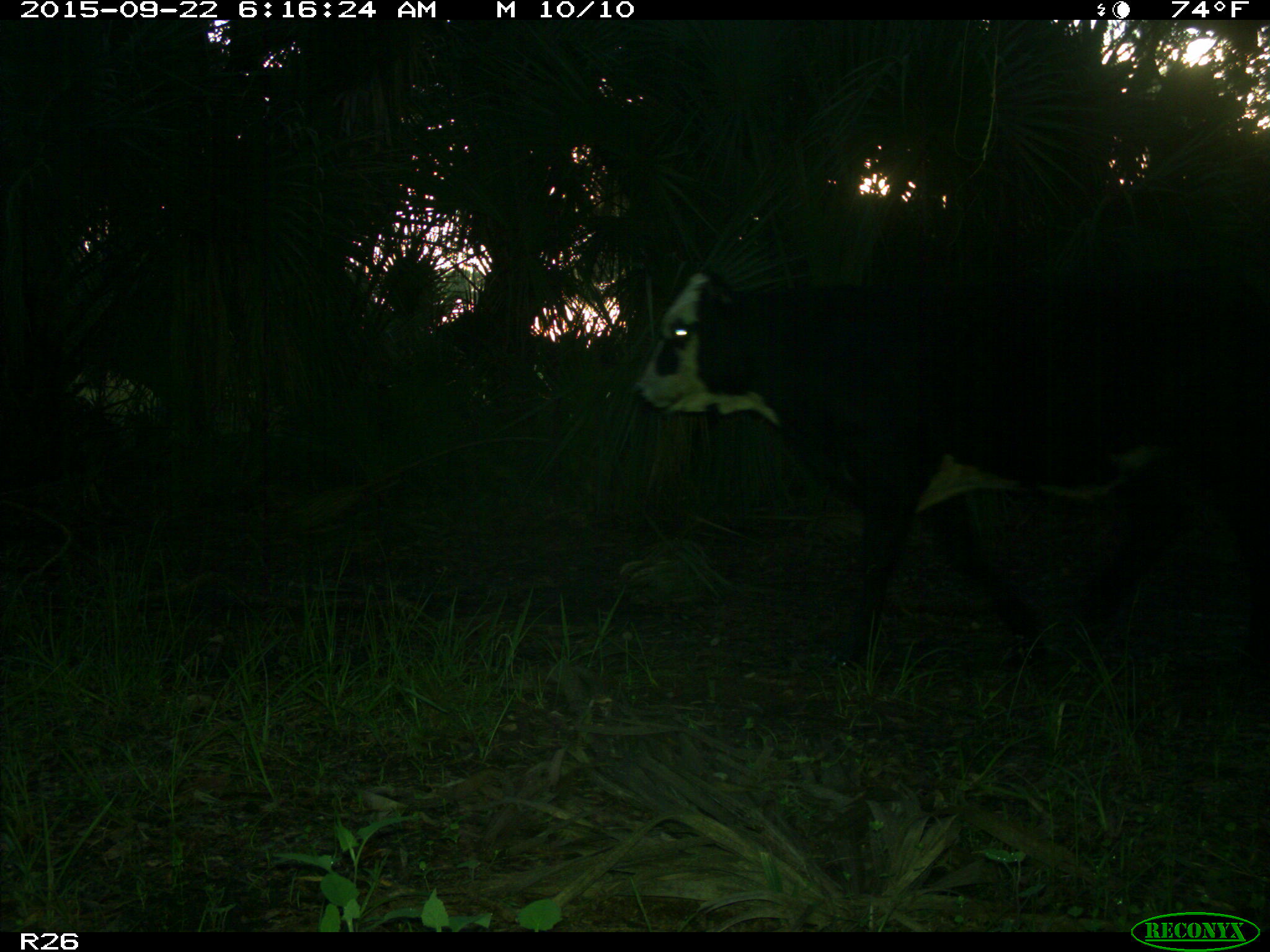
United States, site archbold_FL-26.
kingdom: Animalia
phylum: Chordata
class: Mammalia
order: Artiodactyla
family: Bovidae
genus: Bos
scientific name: Bos taurus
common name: domestic cow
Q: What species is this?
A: Bos taurus (domestic cow).